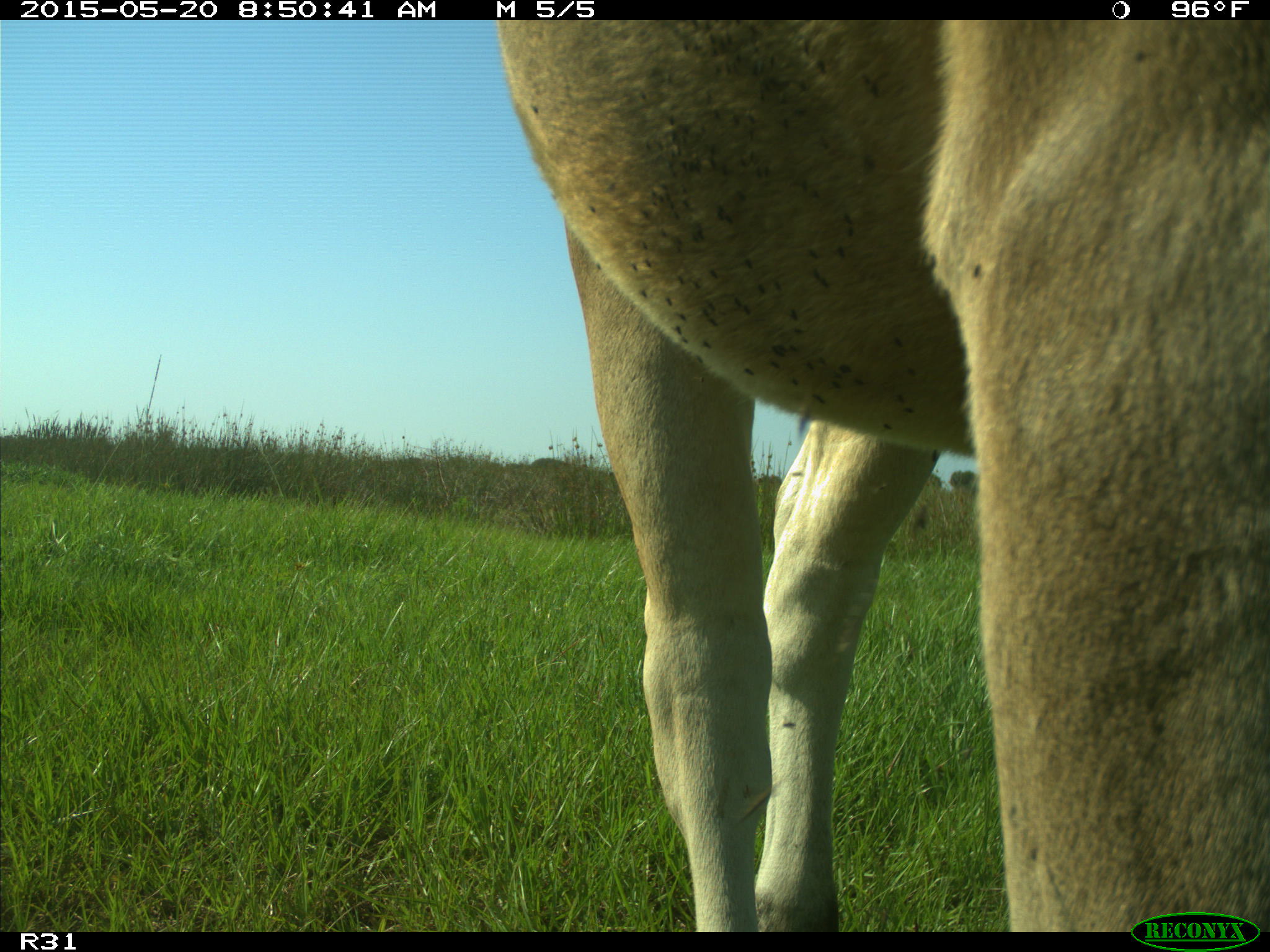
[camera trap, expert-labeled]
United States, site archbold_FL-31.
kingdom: Animalia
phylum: Chordata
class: Mammalia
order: Artiodactyla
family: Bovidae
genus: Bos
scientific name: Bos taurus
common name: domestic cow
Bos taurus (domestic cow).